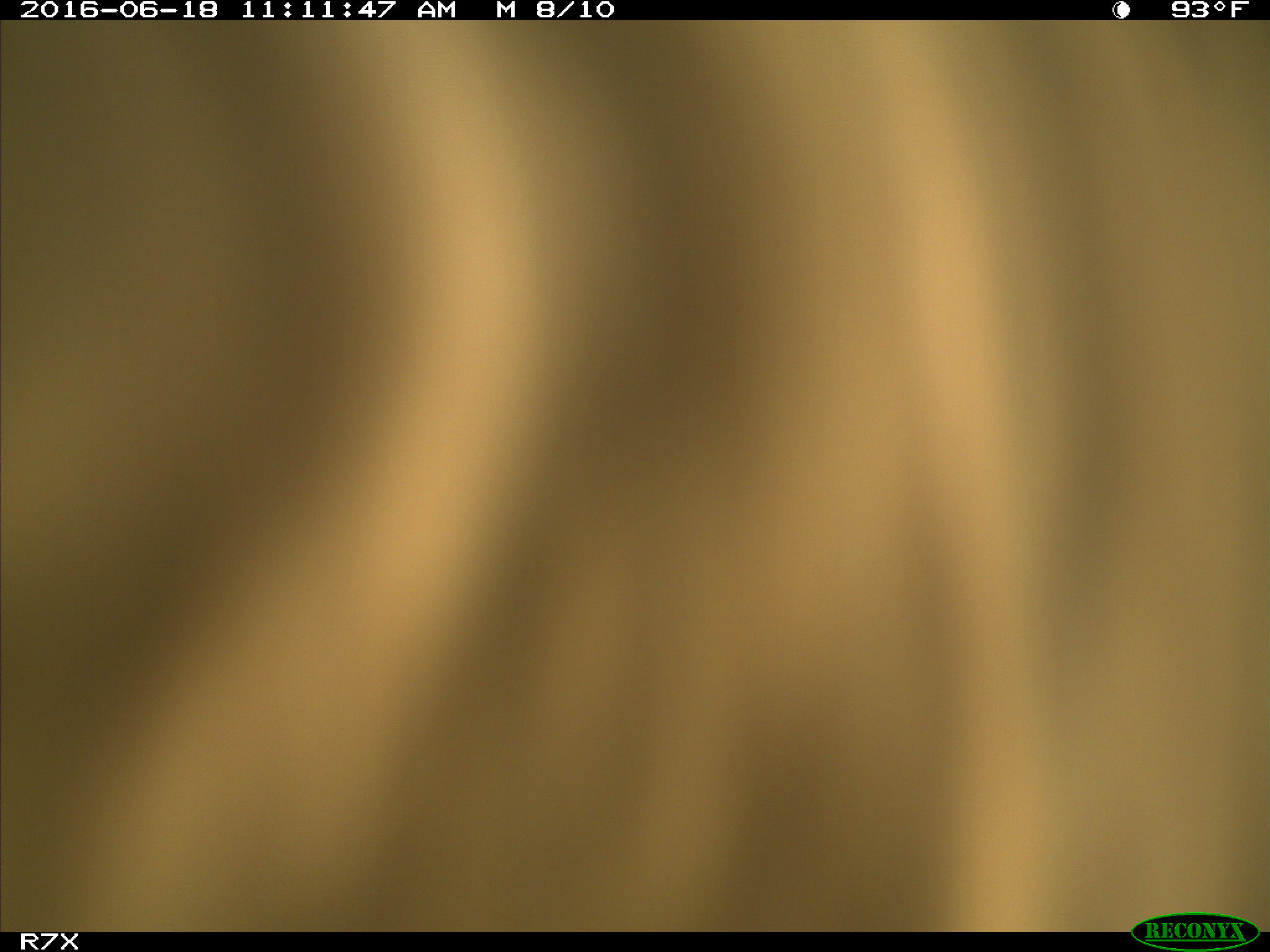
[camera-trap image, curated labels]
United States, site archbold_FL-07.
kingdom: Animalia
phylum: Chordata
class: Mammalia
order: Artiodactyla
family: Bovidae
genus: Bos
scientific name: Bos taurus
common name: domestic cow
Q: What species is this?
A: Bos taurus (domestic cow).